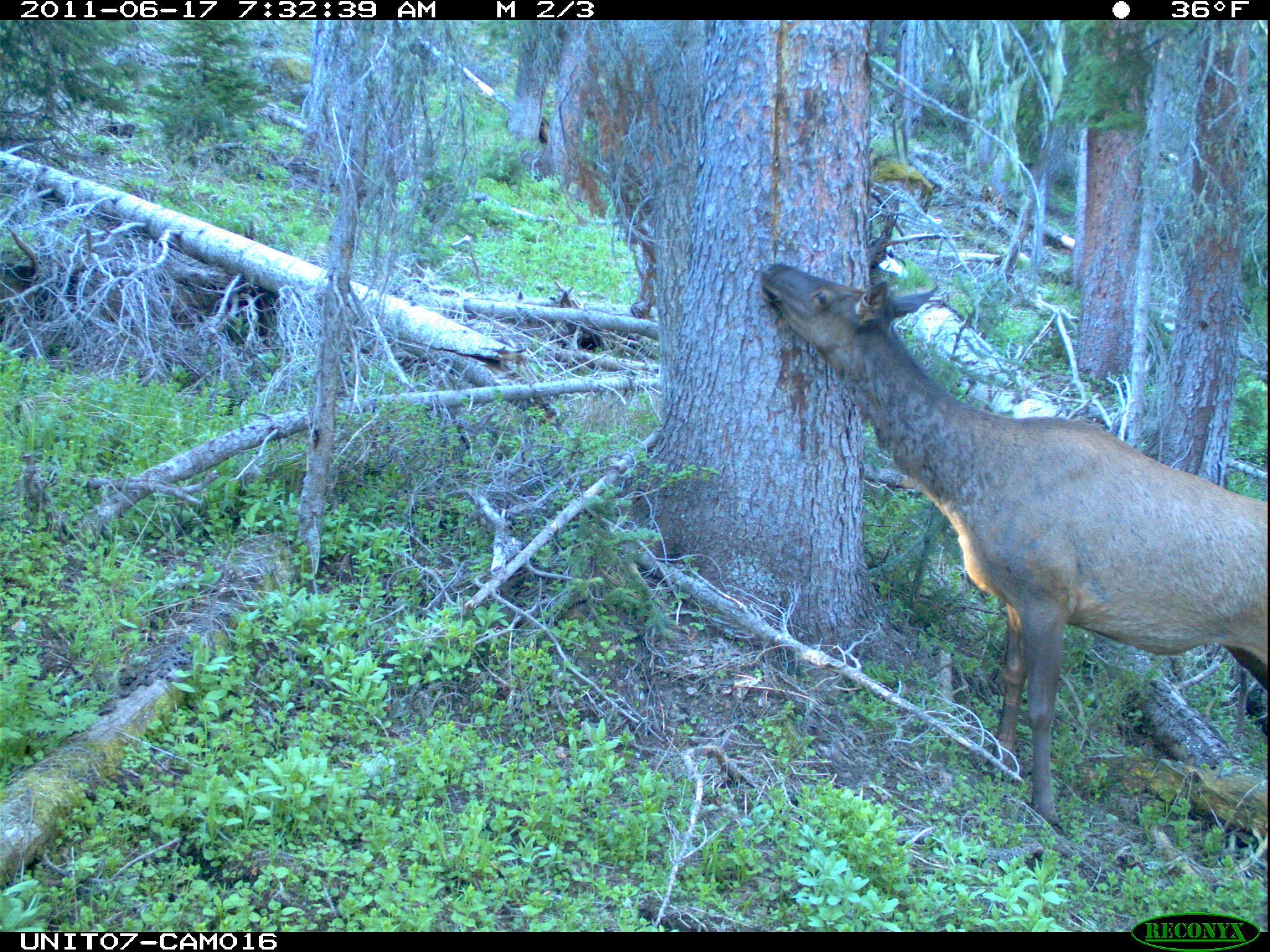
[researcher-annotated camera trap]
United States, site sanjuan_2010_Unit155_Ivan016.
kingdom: Animalia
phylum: Chordata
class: Mammalia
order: Artiodactyla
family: Cervidae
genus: Cervus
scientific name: Cervus elaphus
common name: red deer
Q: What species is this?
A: Cervus elaphus (red deer).